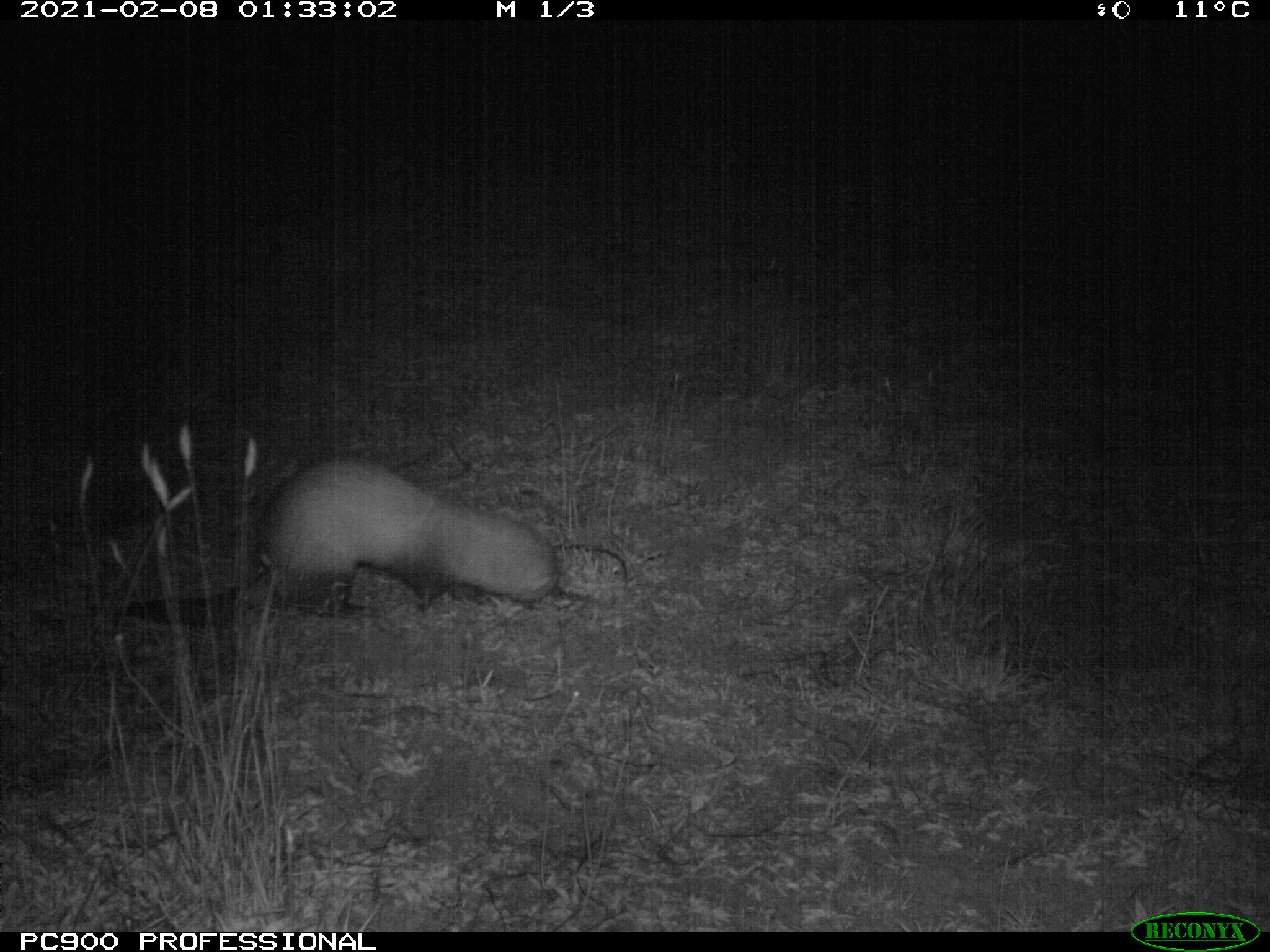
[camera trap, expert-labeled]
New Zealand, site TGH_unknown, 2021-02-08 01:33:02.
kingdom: Animalia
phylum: Chordata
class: Mammalia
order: Carnivora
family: Mustelidae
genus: Mustela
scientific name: Mustela furo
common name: ferret